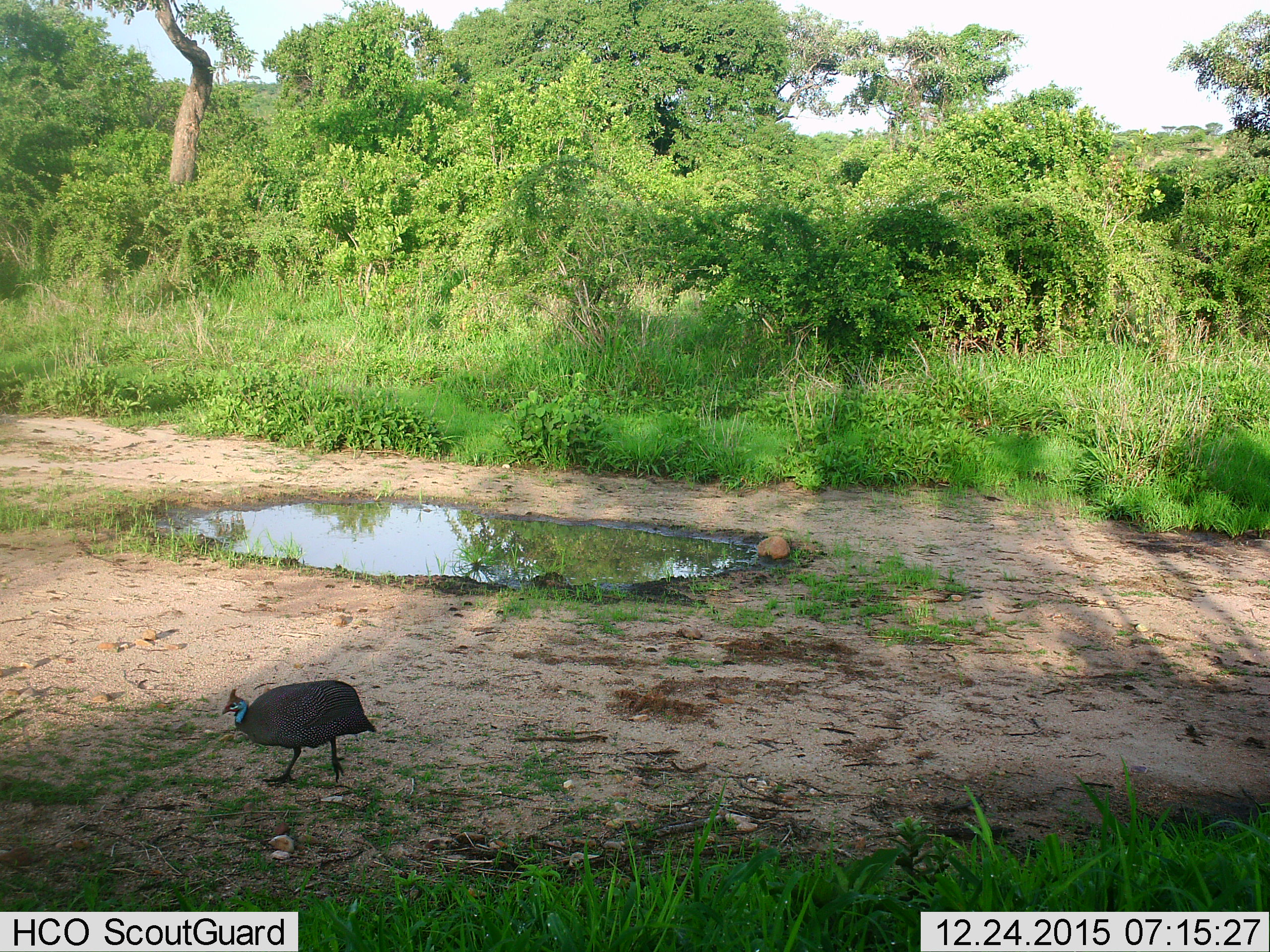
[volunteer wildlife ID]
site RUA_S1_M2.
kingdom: Animalia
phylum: Chordata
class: Aves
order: Galliformes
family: Numididae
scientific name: Numididae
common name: guineafowl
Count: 1.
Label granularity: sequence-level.